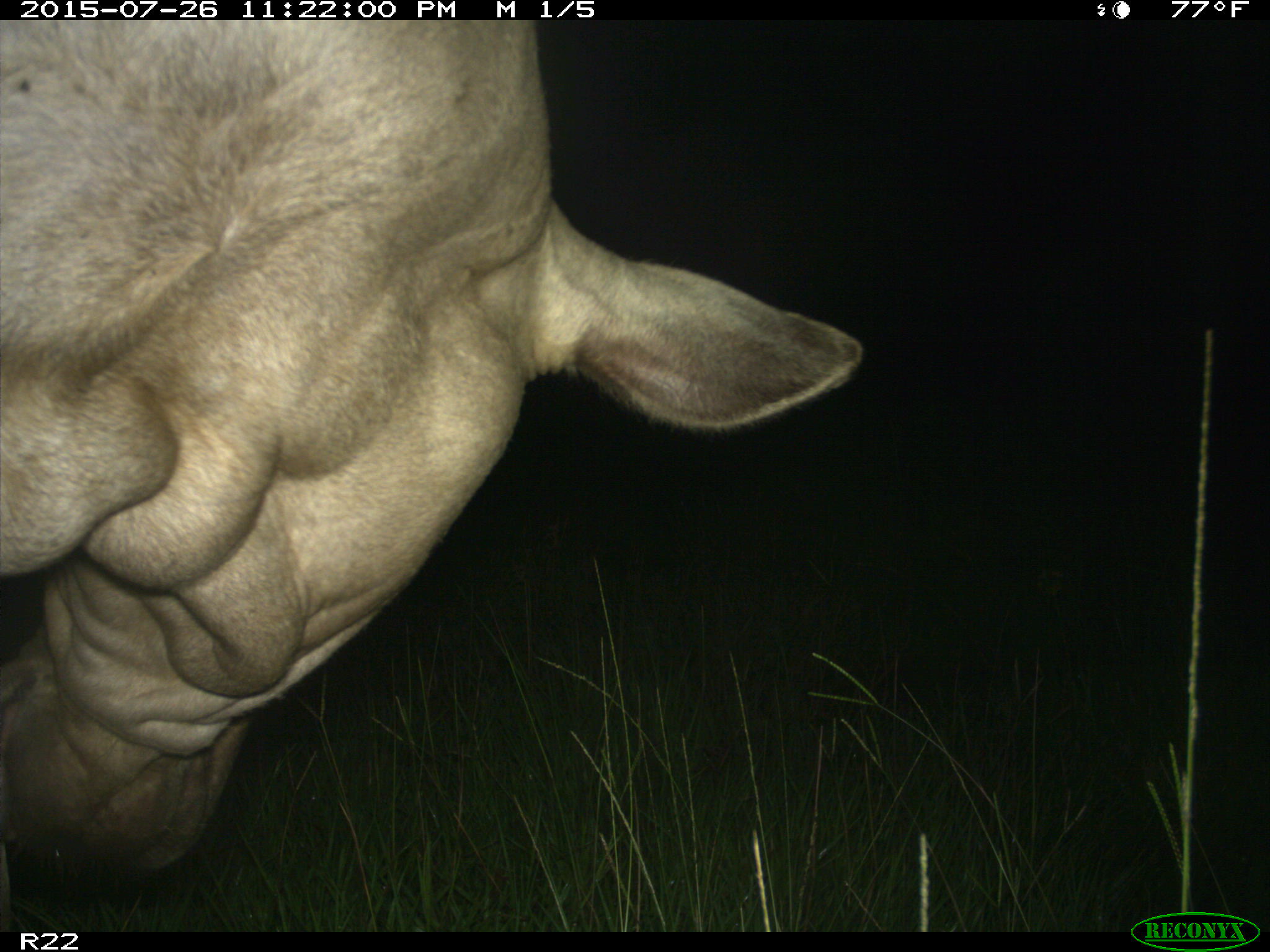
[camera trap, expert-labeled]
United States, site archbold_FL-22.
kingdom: Animalia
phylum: Chordata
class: Mammalia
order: Artiodactyla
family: Bovidae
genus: Bos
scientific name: Bos taurus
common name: domestic cow